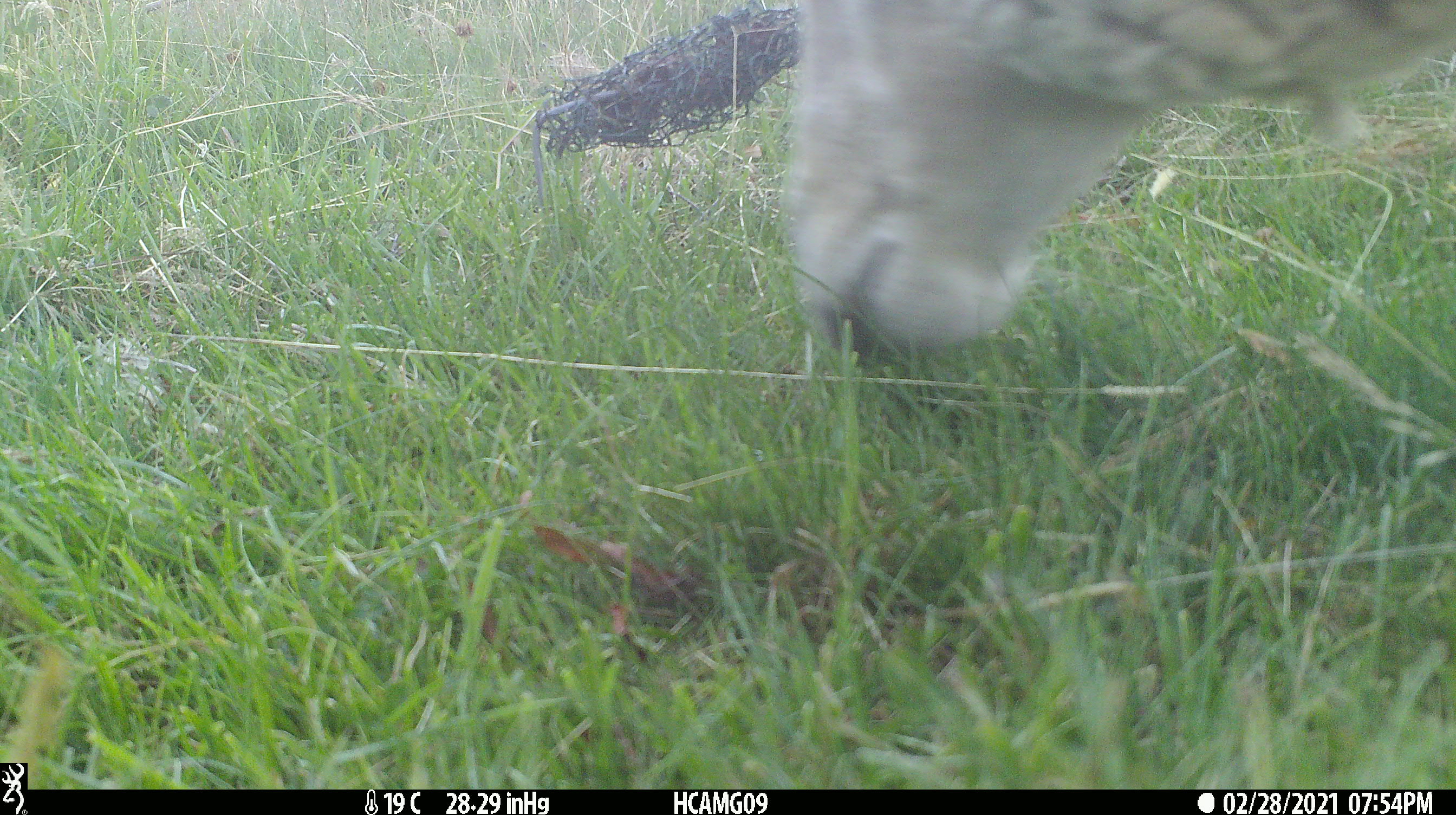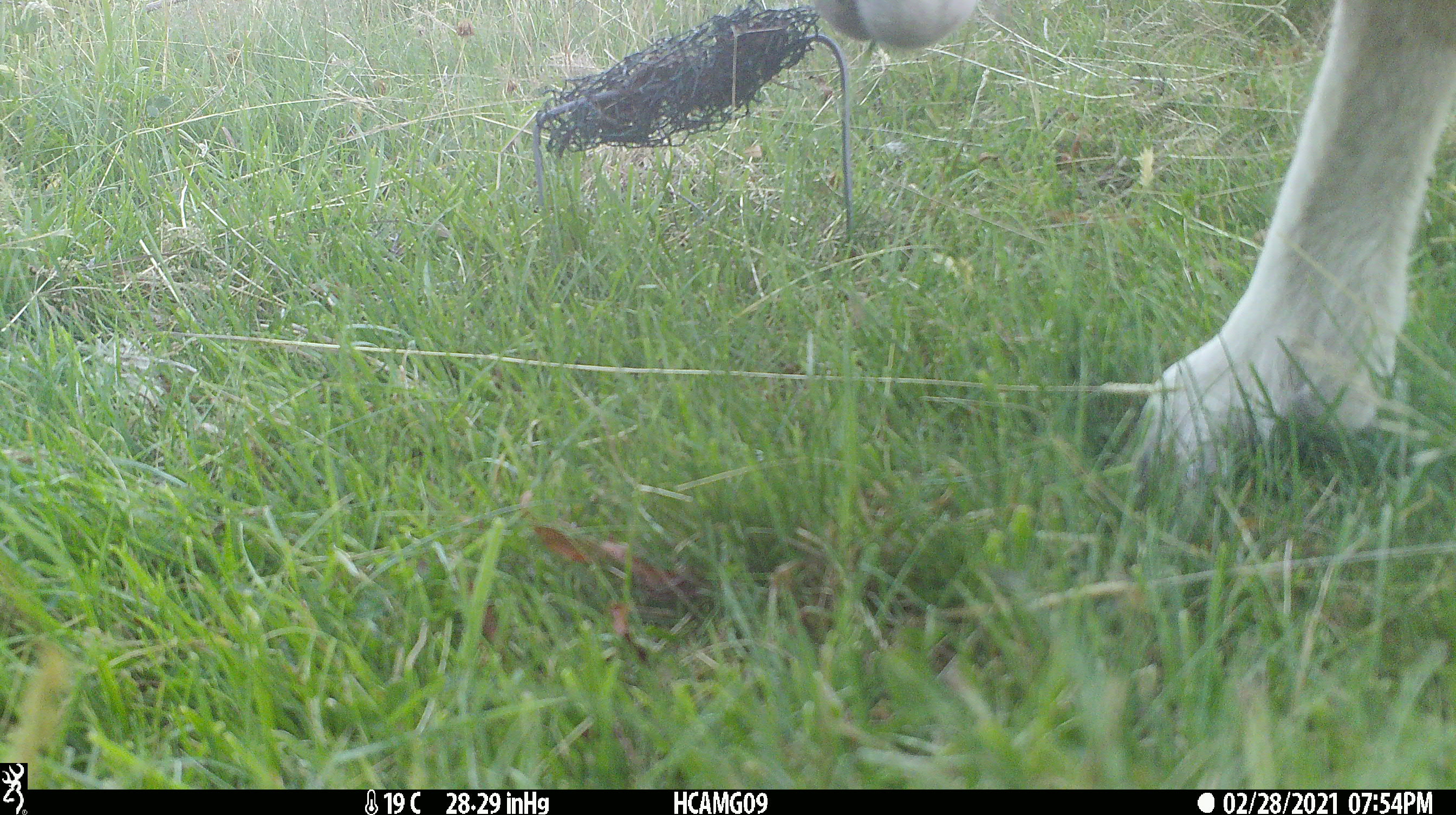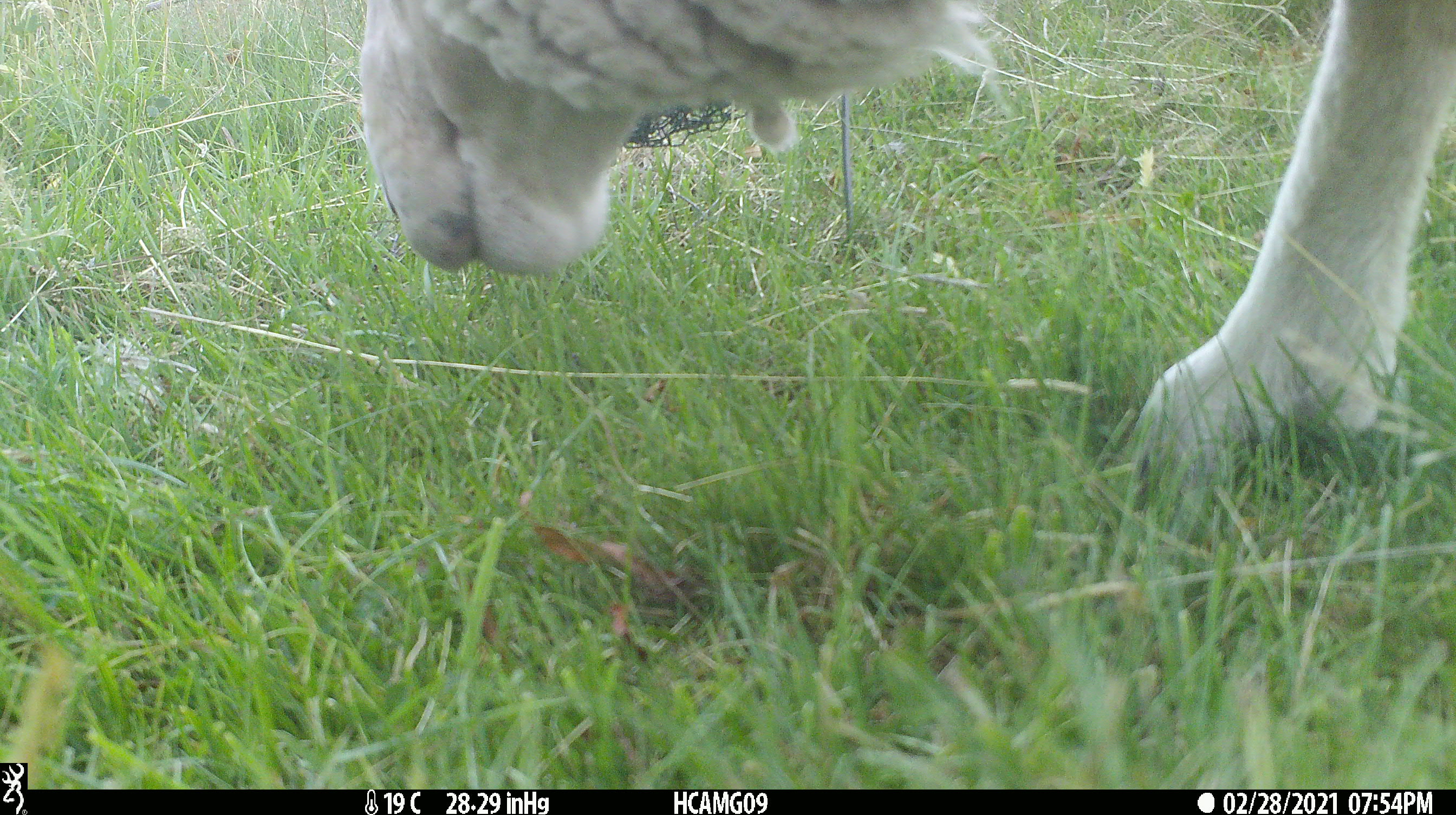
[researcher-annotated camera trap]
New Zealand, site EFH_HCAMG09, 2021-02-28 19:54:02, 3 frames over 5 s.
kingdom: Animalia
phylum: Chordata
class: Mammalia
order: Artiodactyla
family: Bovidae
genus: Ovis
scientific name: Ovis aries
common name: domestic sheep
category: sheep